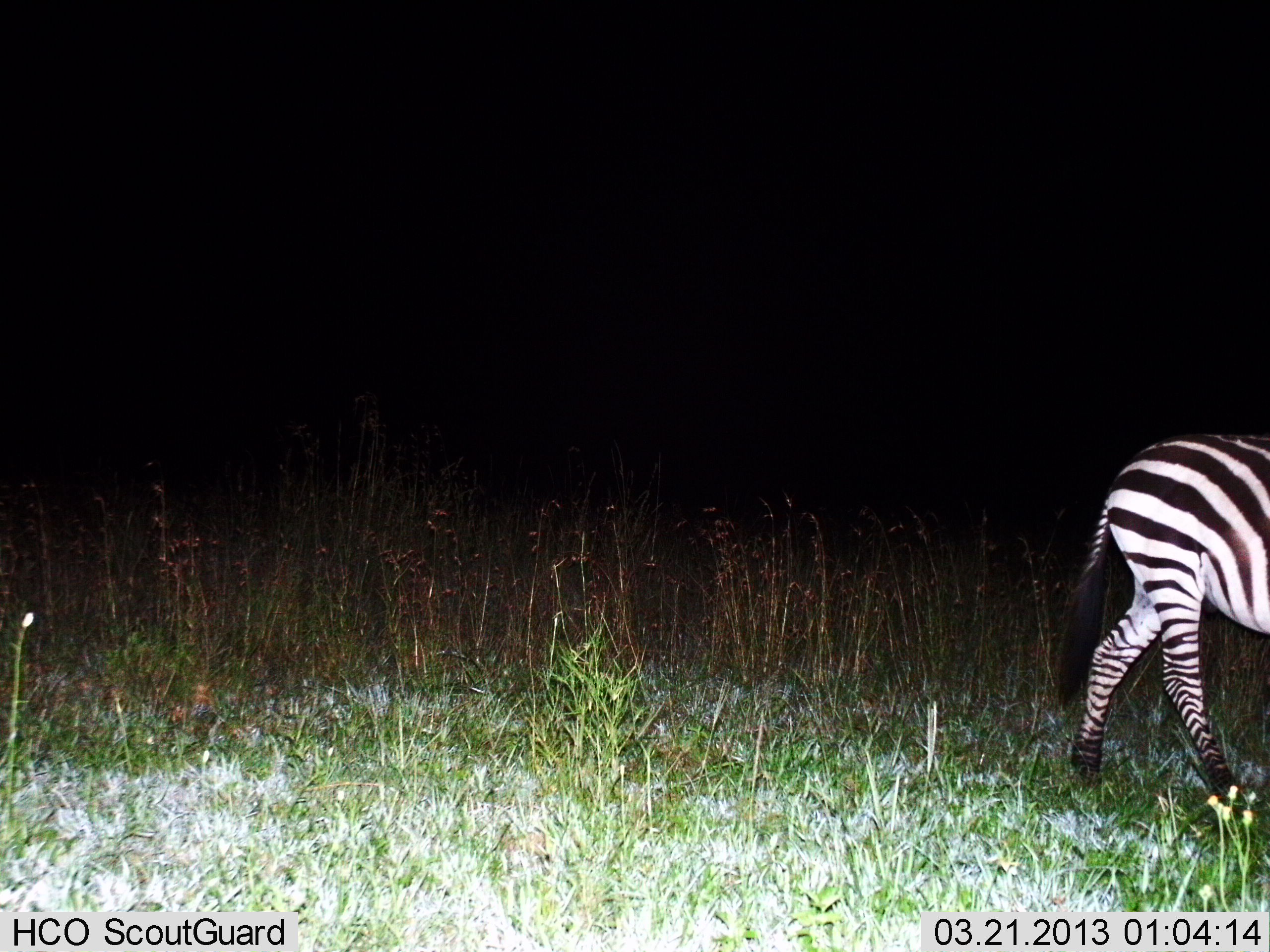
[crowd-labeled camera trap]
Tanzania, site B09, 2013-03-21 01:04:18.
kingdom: Animalia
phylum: Chordata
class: Mammalia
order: Perissodactyla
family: Equidae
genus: Equus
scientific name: Equus quagga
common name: plains zebra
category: zebra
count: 1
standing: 15%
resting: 0%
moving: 88%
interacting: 0%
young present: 0%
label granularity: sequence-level